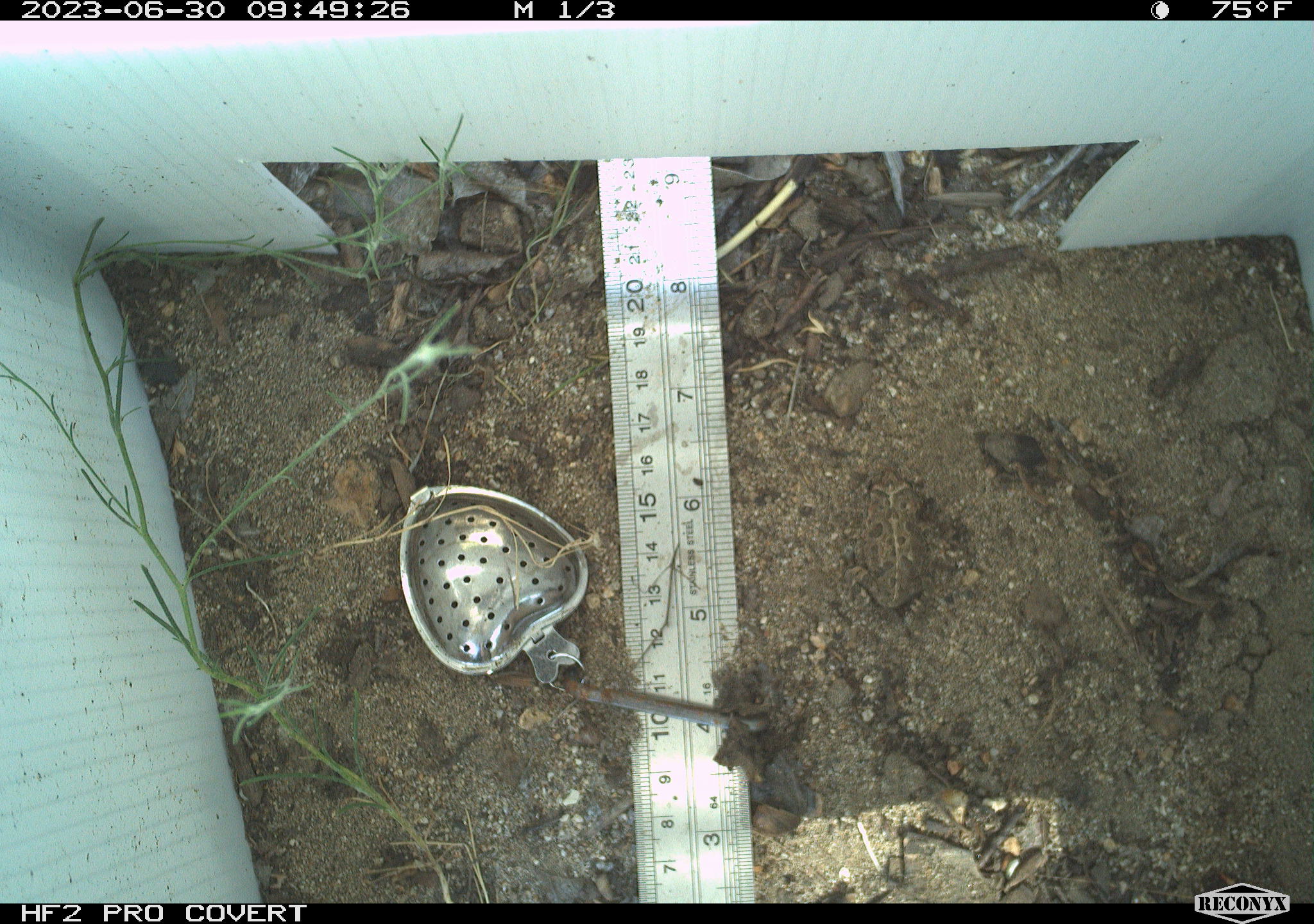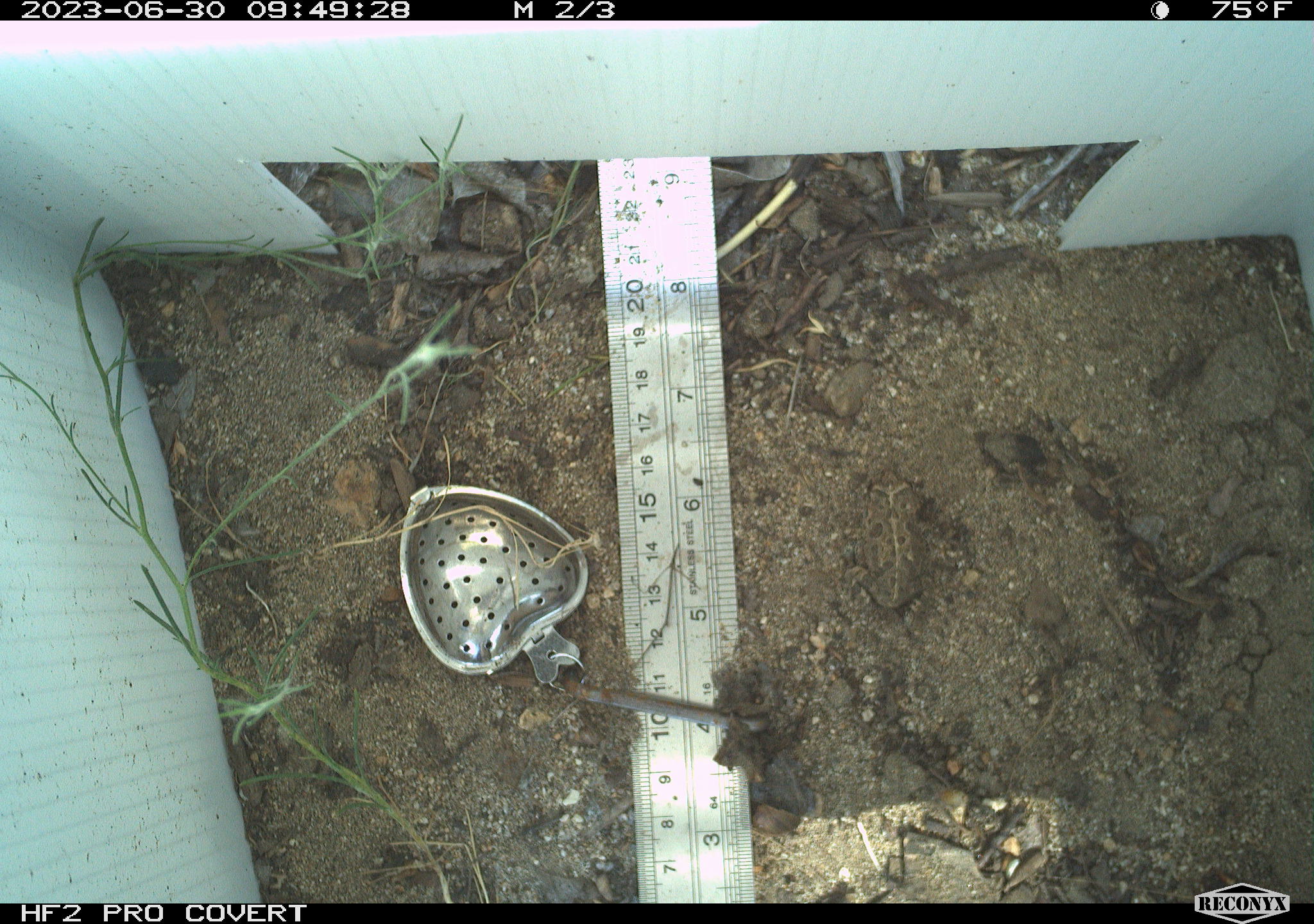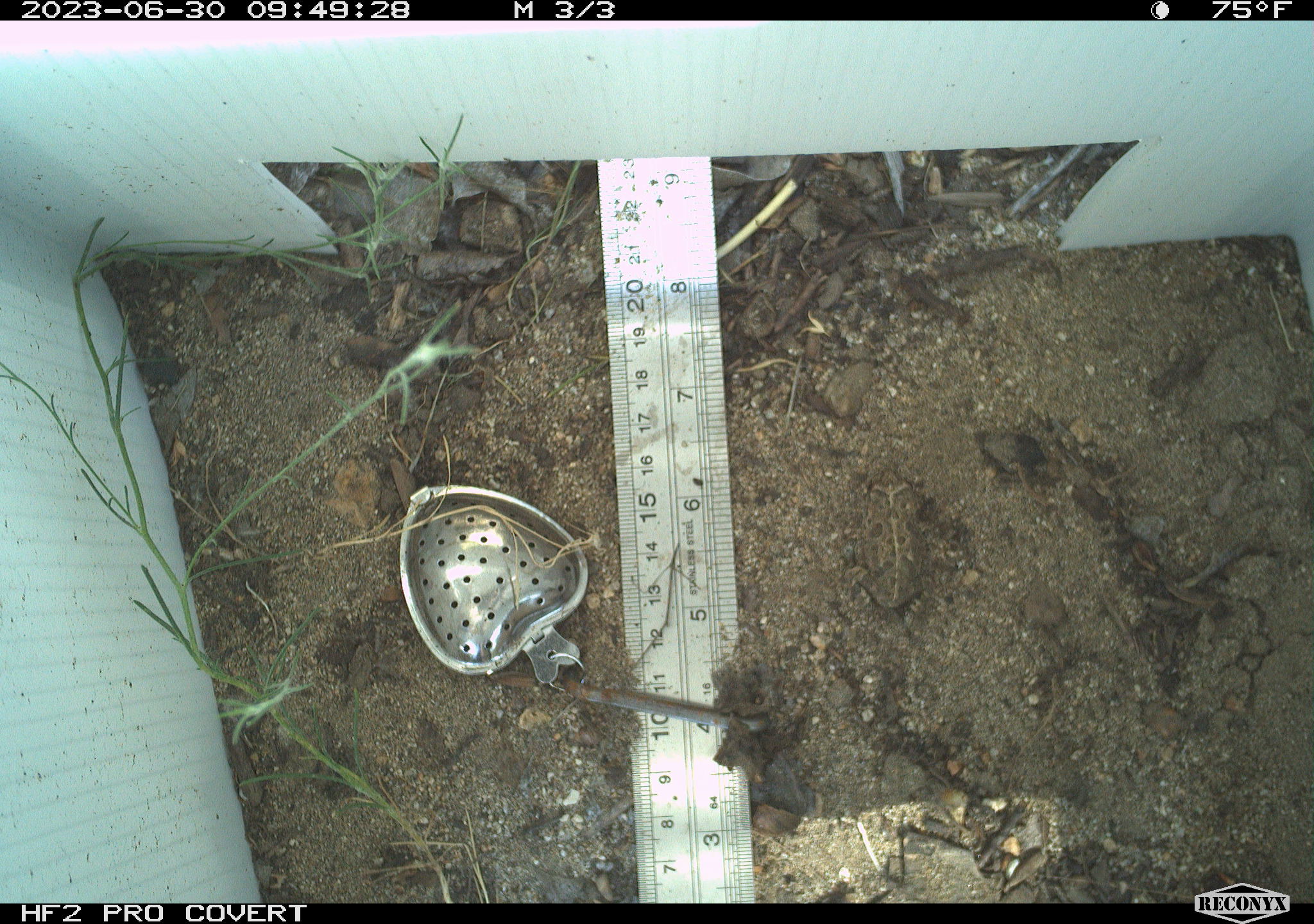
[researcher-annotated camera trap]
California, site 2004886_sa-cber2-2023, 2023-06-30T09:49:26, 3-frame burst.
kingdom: Animalia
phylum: Chordata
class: Amphibia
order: Anura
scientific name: Anura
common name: frogs